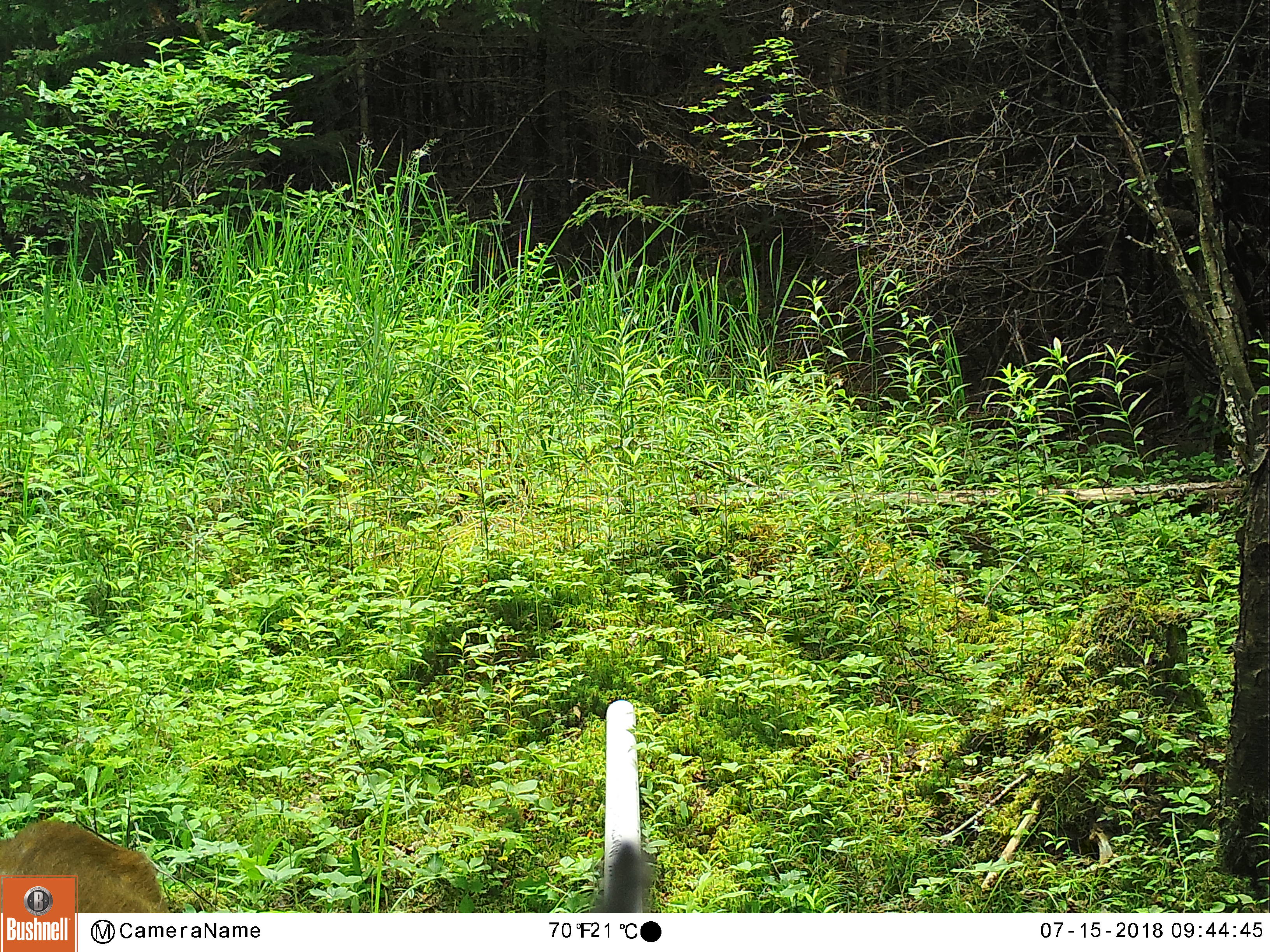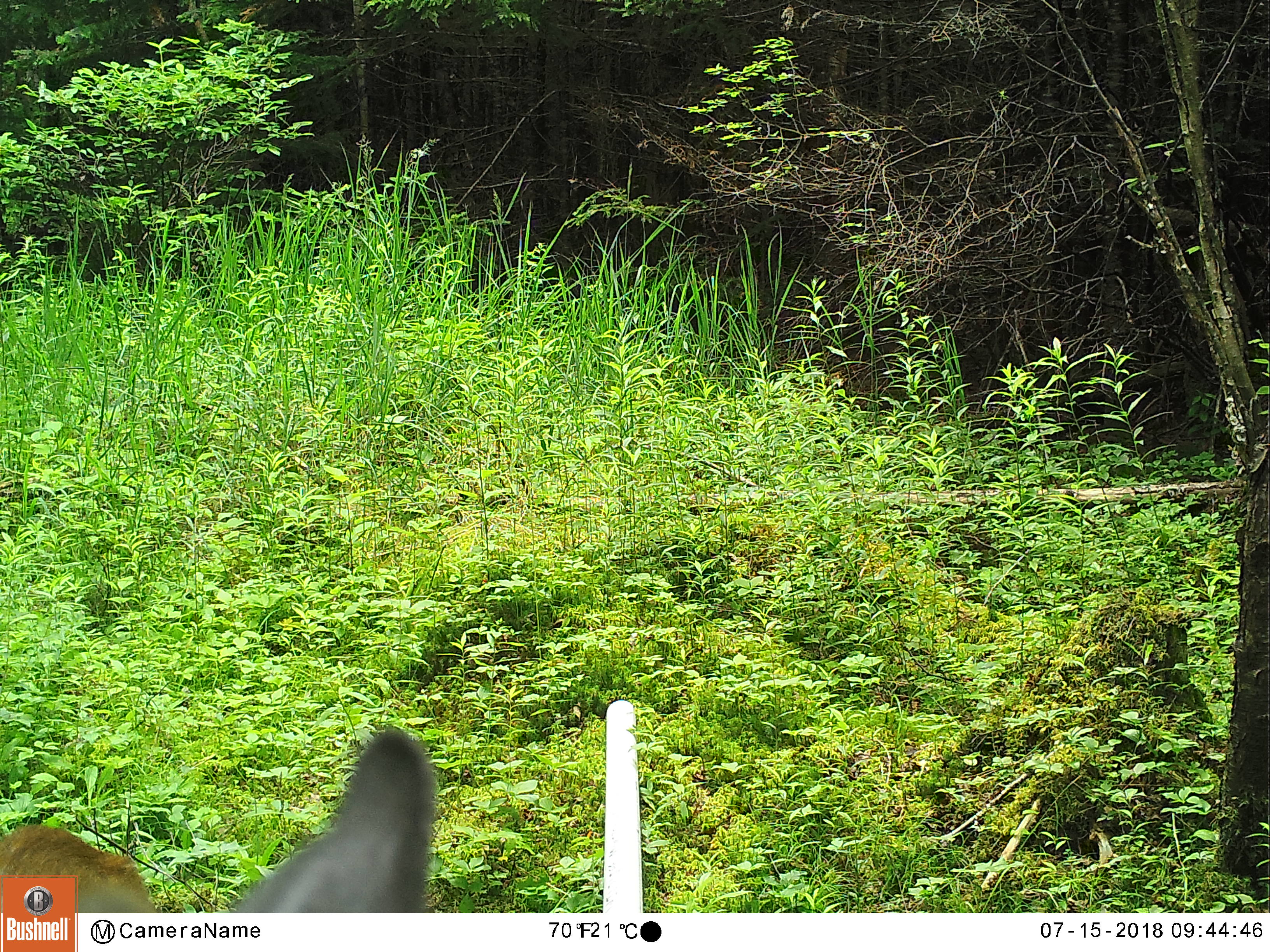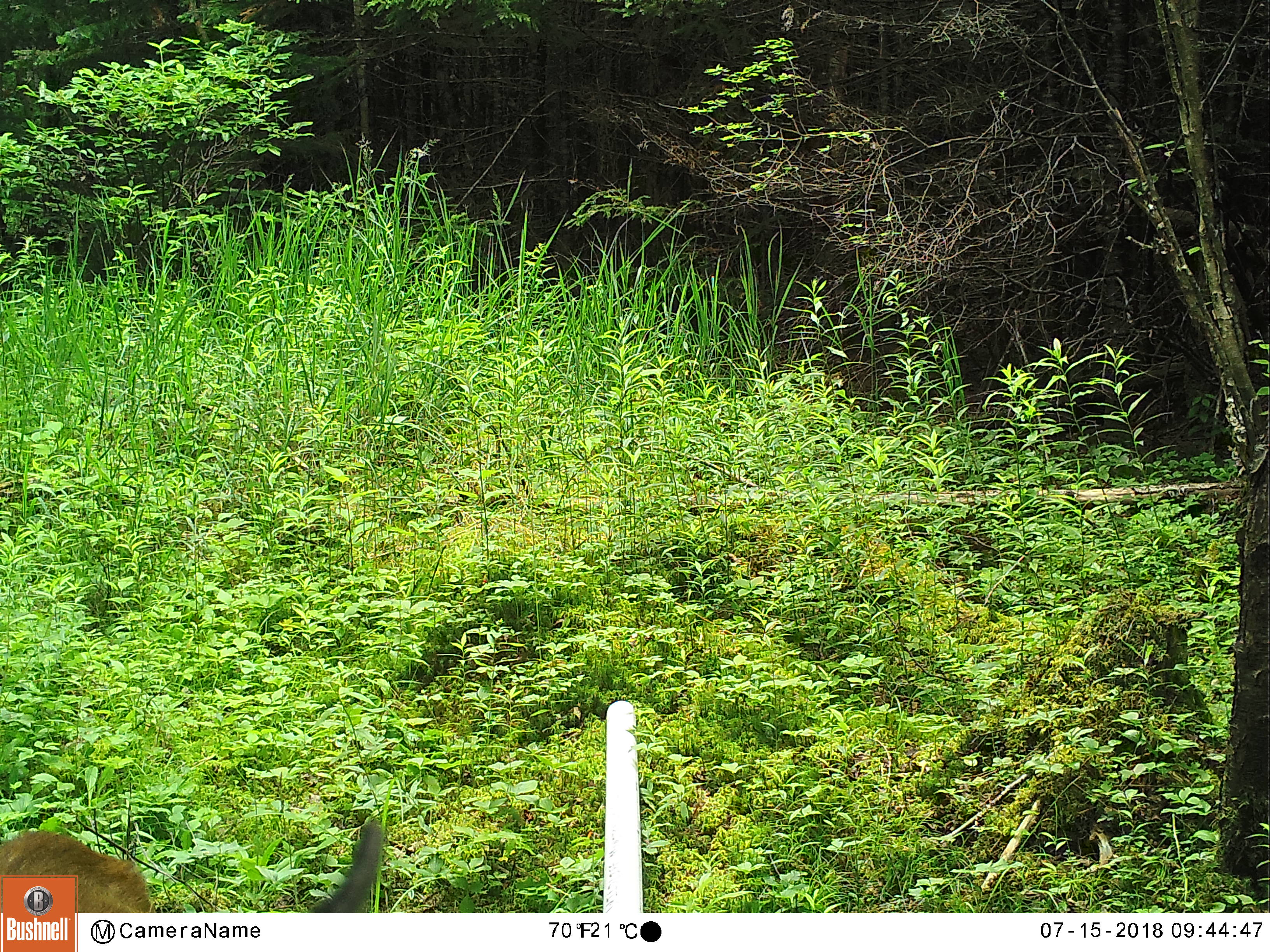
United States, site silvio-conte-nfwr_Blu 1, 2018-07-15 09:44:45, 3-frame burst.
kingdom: Animalia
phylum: Chordata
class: Mammalia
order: Artiodactyla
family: Cervidae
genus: Odocoileus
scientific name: Odocoileus virginianus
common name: white-tailed deer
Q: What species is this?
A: White-tailed deer (Odocoileus virginianus).